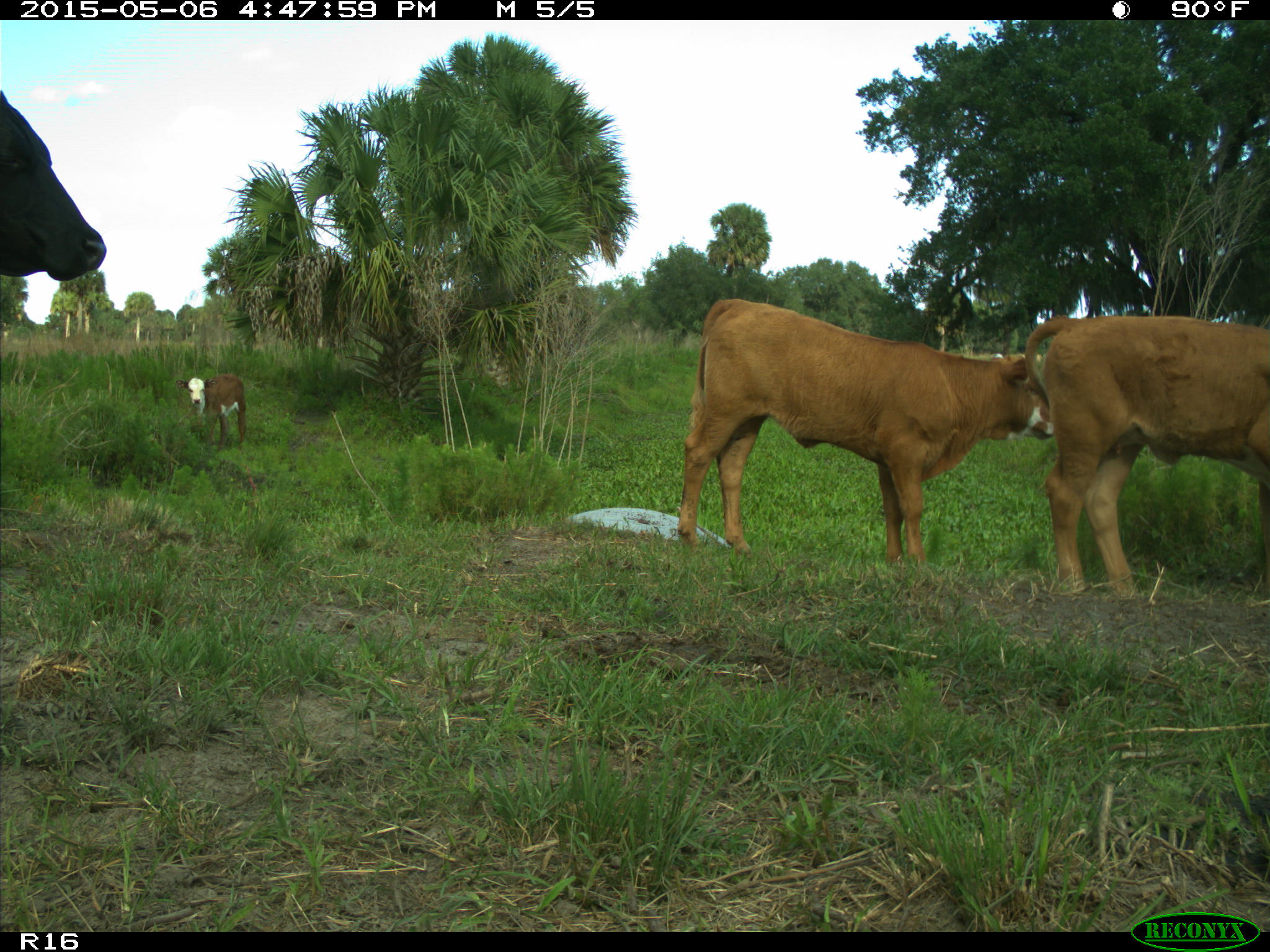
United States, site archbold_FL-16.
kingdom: Animalia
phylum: Chordata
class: Mammalia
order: Artiodactyla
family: Bovidae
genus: Bos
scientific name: Bos taurus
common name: domestic cow